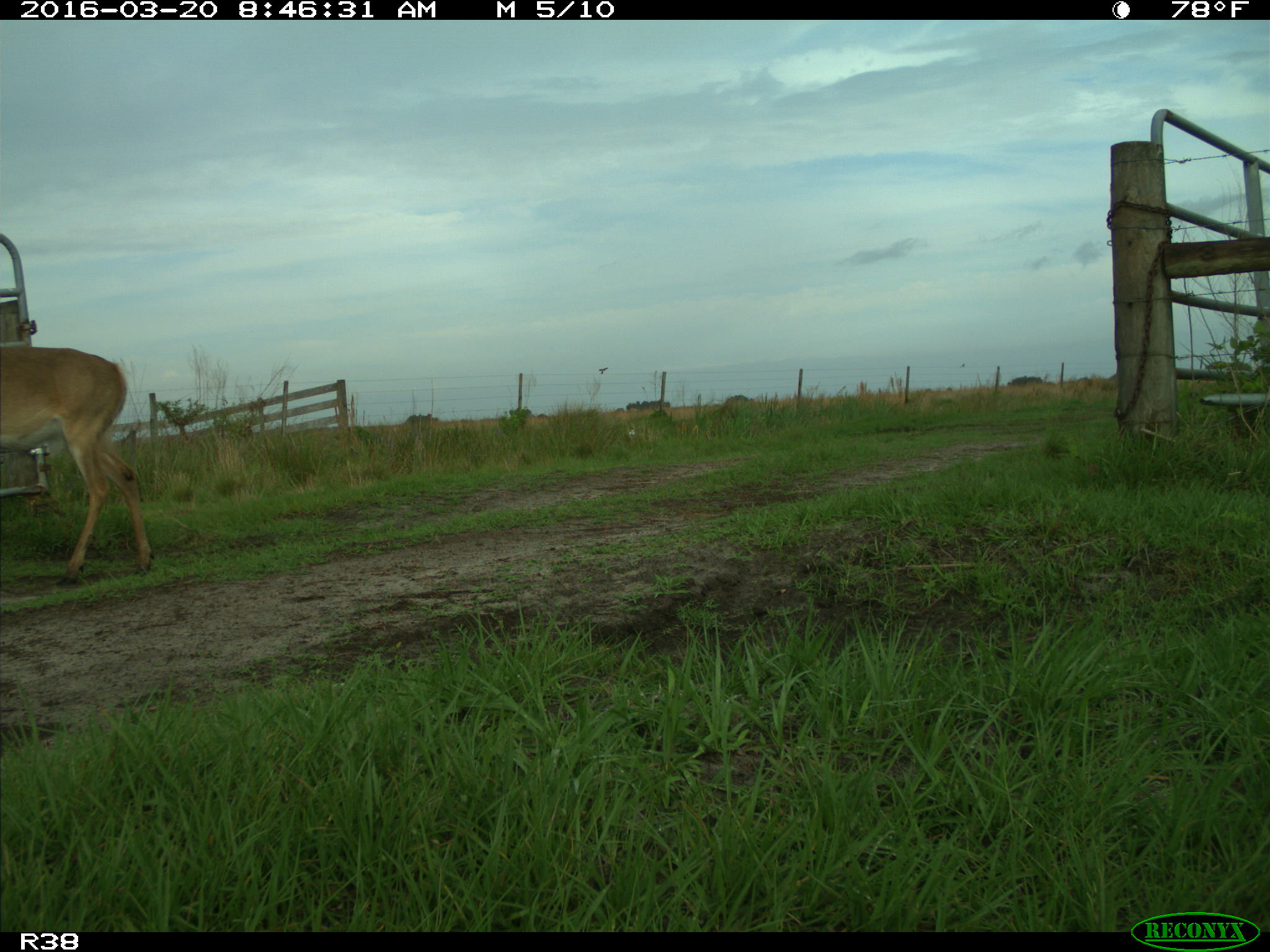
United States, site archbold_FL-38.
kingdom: Animalia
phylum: Chordata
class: Mammalia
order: Artiodactyla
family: Cervidae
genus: Odocoileus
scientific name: Odocoileus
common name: deer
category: unidentified deer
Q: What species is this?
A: Unidentified deer (deer) (Odocoileus).